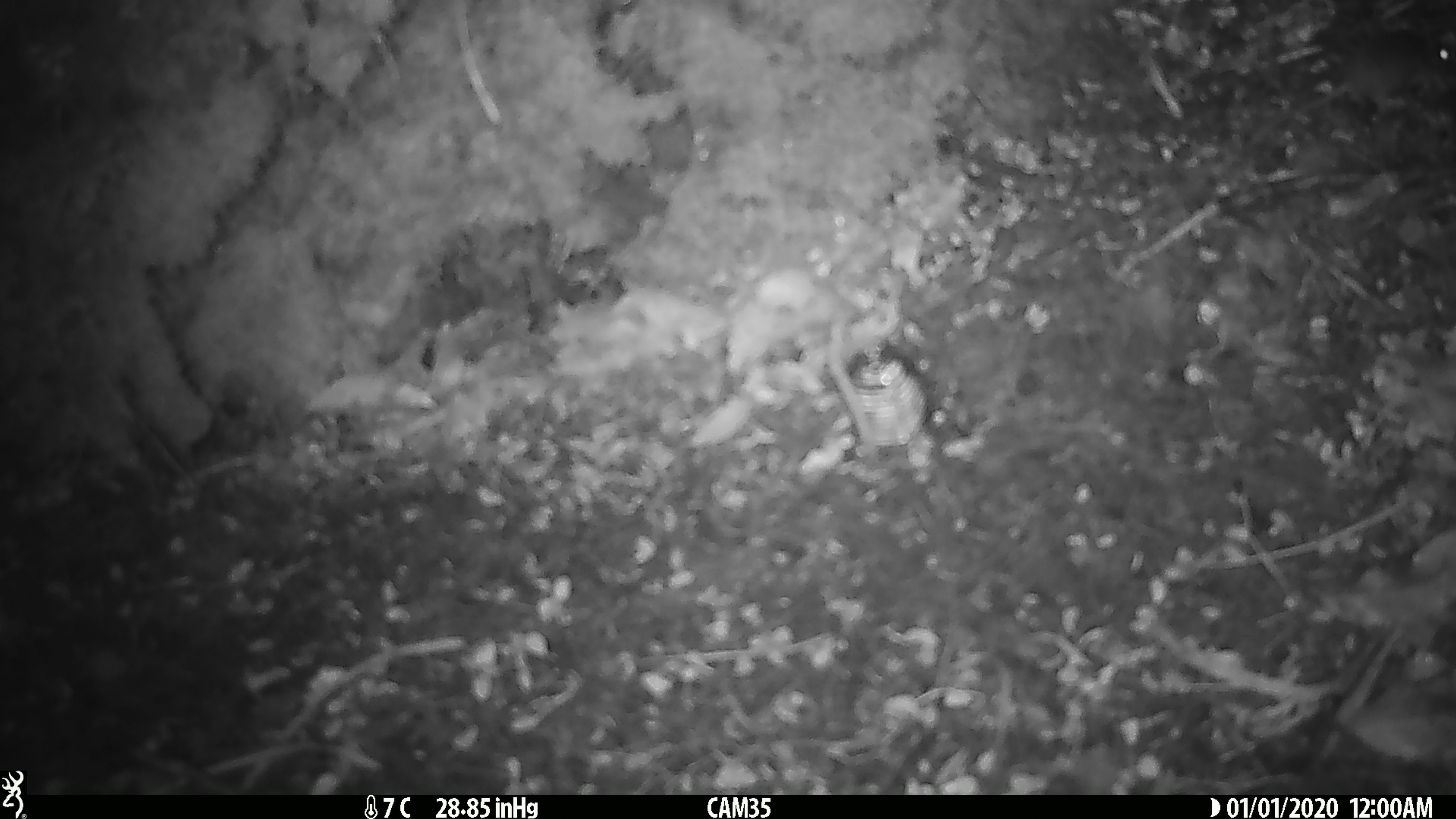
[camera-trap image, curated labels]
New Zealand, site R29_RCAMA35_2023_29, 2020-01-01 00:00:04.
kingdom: Animalia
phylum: Chordata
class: Mammalia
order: Rodentia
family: Muridae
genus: Mus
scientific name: Mus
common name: mouse